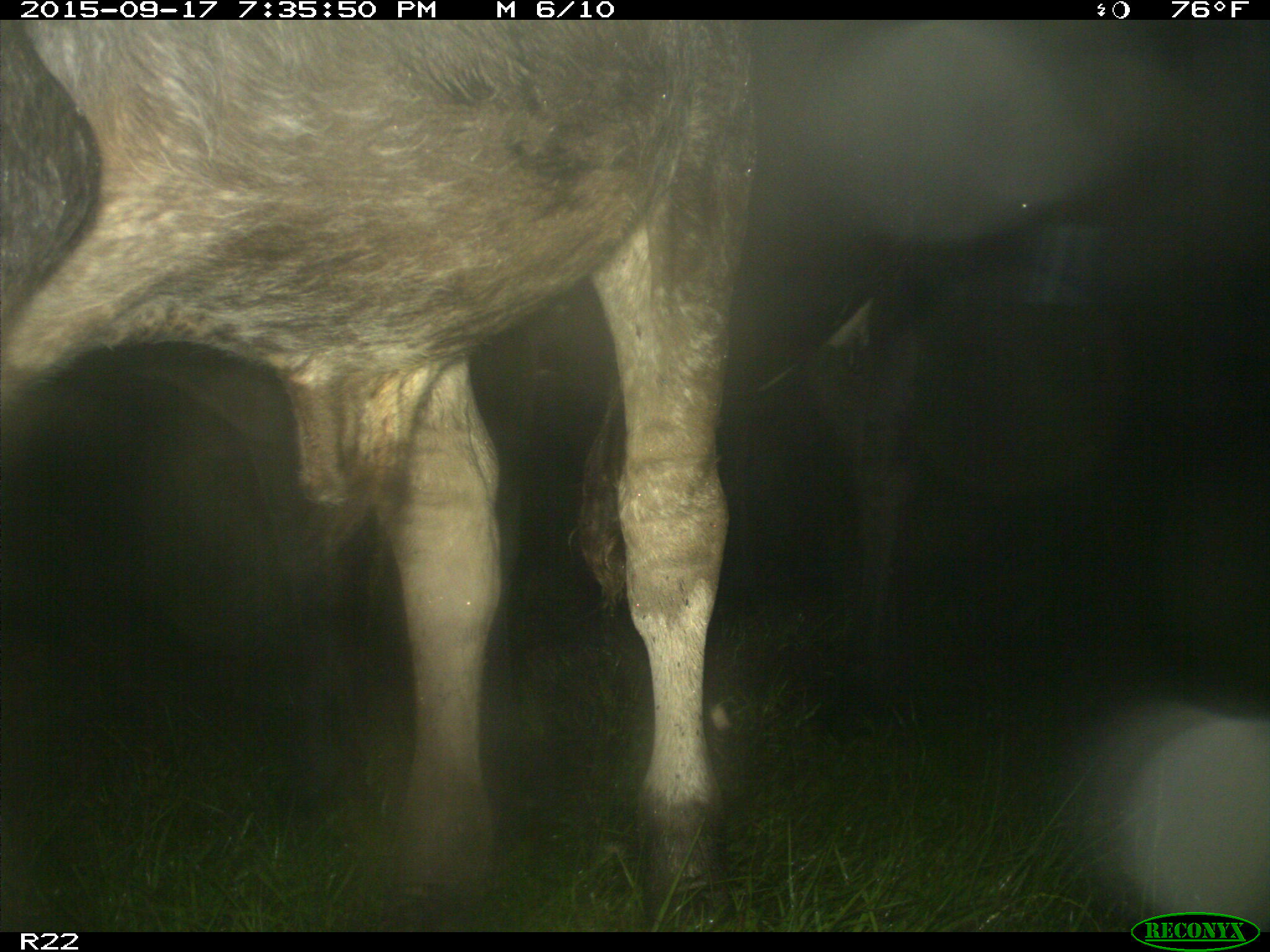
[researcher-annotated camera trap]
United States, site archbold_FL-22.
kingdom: Animalia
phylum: Chordata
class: Mammalia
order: Artiodactyla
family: Bovidae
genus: Bos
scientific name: Bos taurus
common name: domestic cow